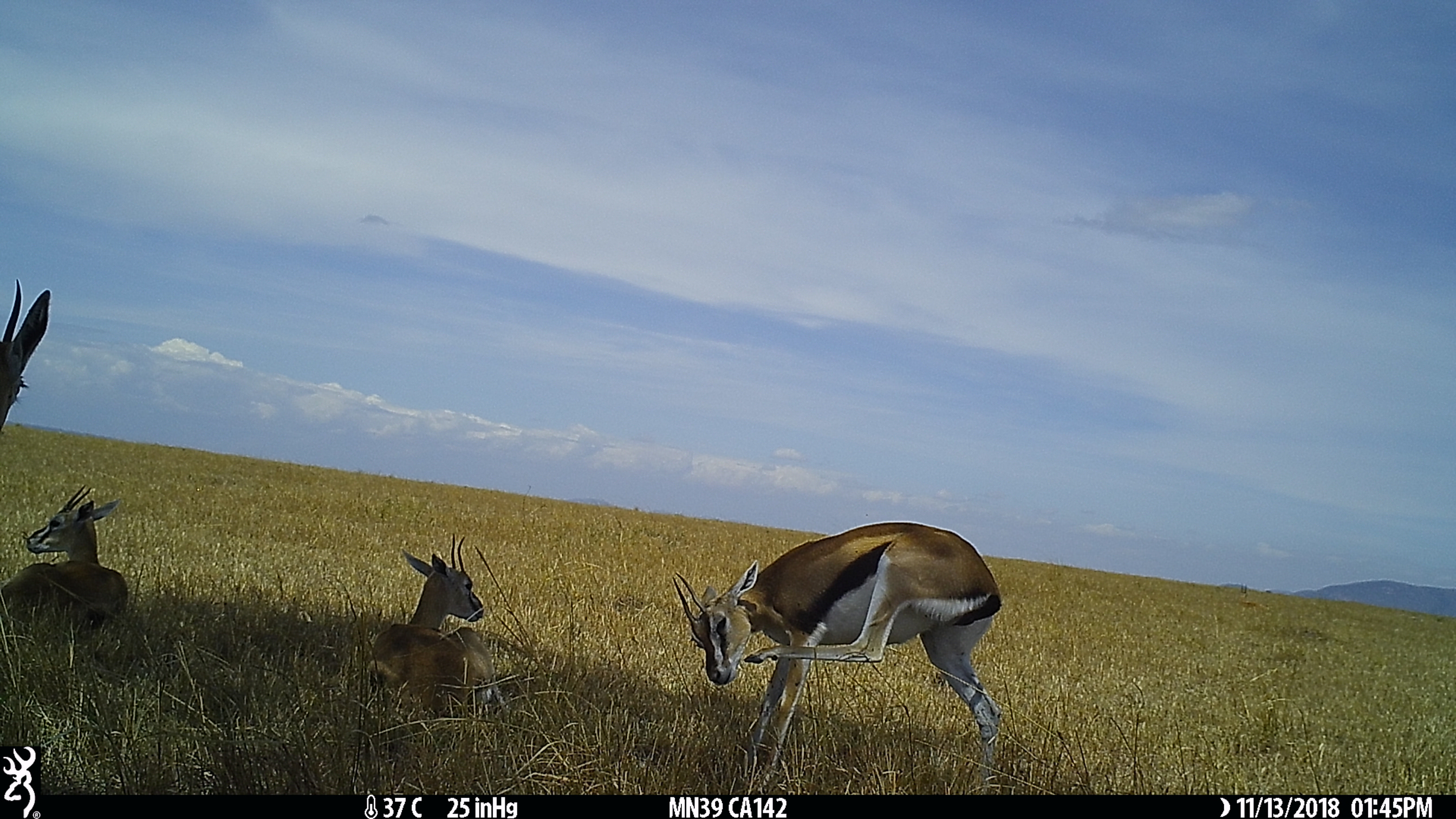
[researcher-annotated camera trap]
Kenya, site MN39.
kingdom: Animalia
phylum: Chordata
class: Mammalia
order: Artiodactyla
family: Bovidae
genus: Eudorcas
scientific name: Eudorcas thomsonii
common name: thomon's gazelle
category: gazelle thomsons